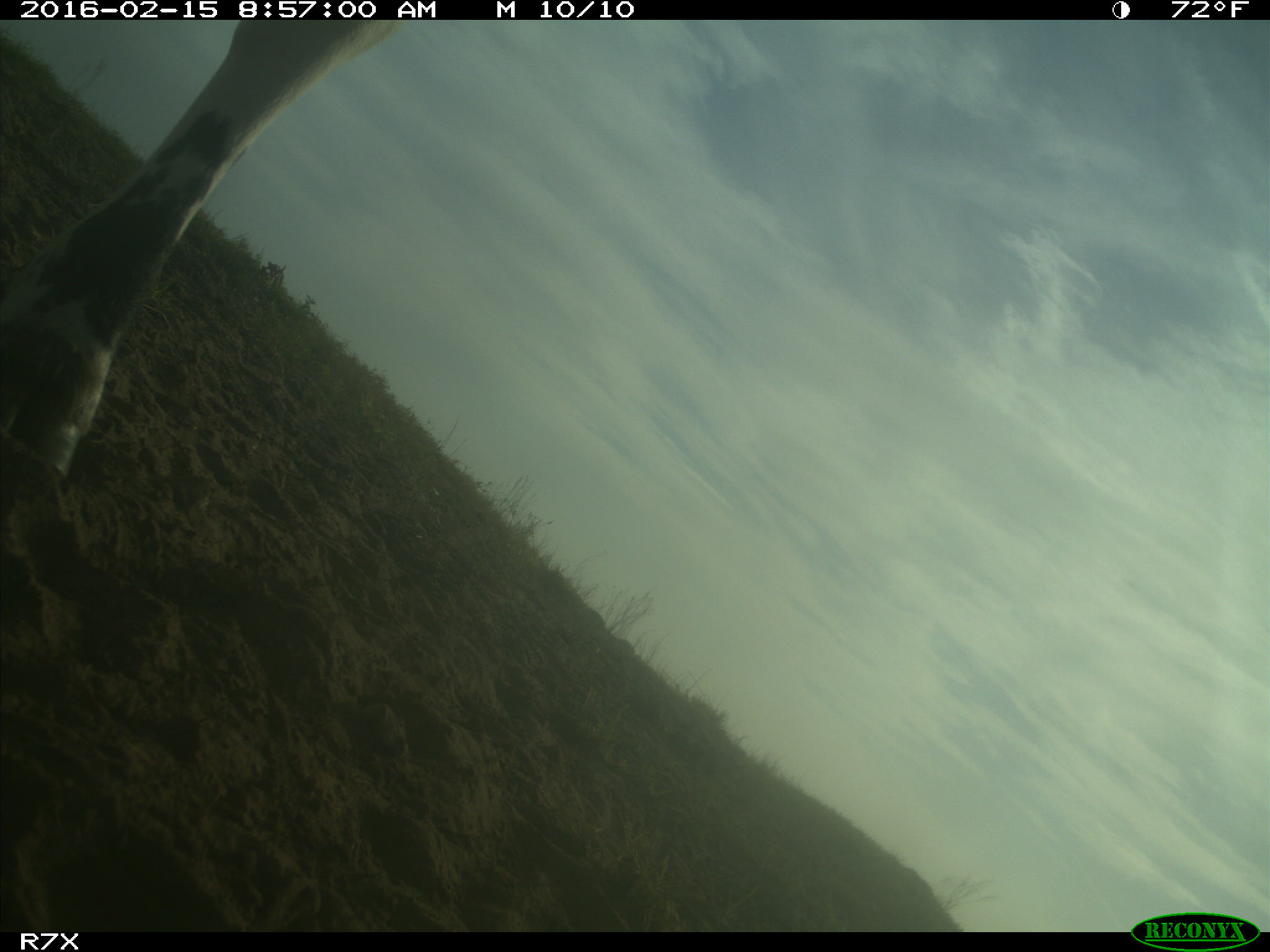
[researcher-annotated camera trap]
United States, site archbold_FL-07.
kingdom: Animalia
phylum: Chordata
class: Mammalia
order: Artiodactyla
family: Bovidae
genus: Bos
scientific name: Bos taurus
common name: domestic cow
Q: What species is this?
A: Bos taurus (domestic cow).